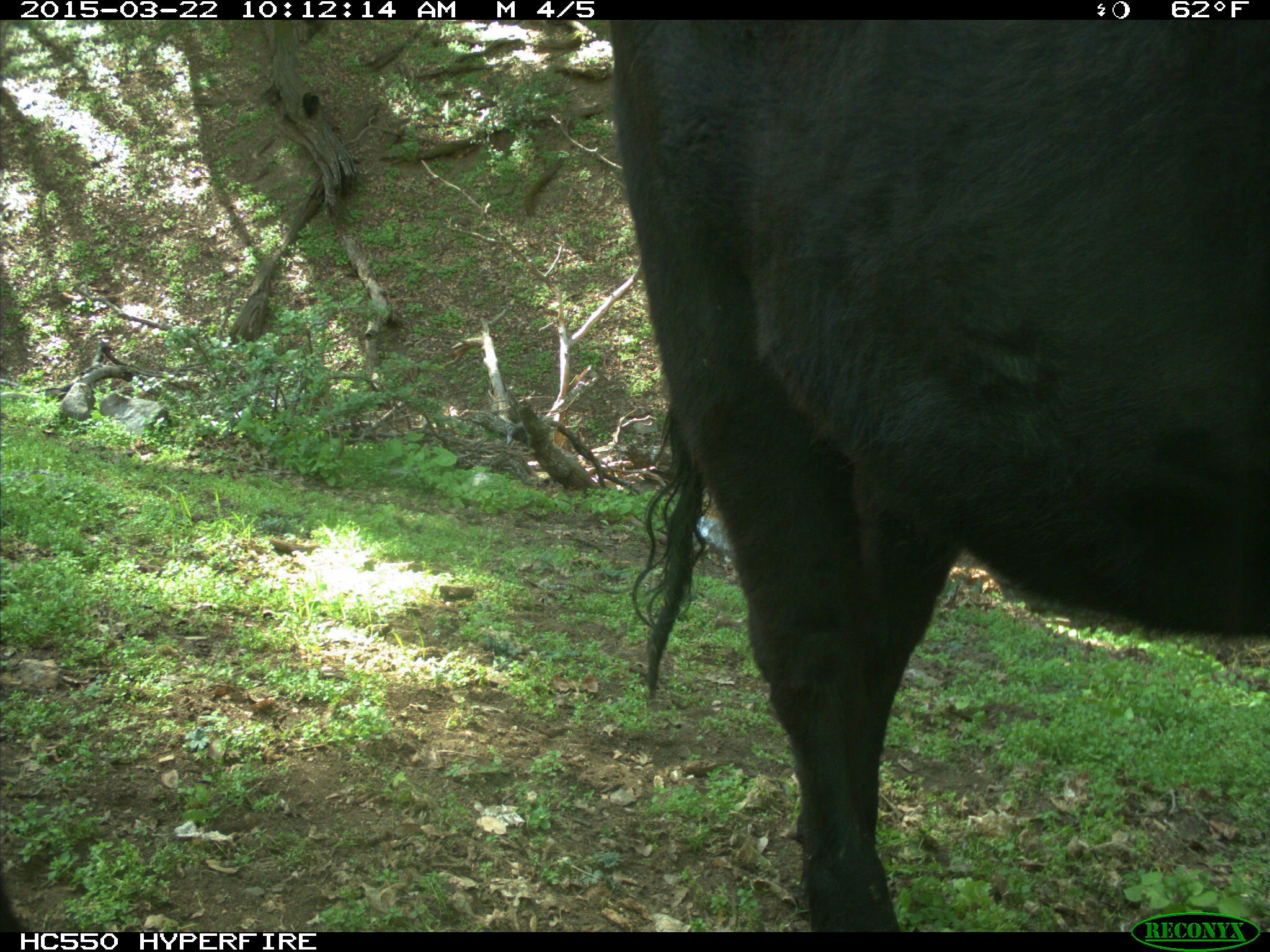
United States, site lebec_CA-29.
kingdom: Animalia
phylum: Chordata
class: Mammalia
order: Artiodactyla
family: Bovidae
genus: Bos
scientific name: Bos taurus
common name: domestic cow